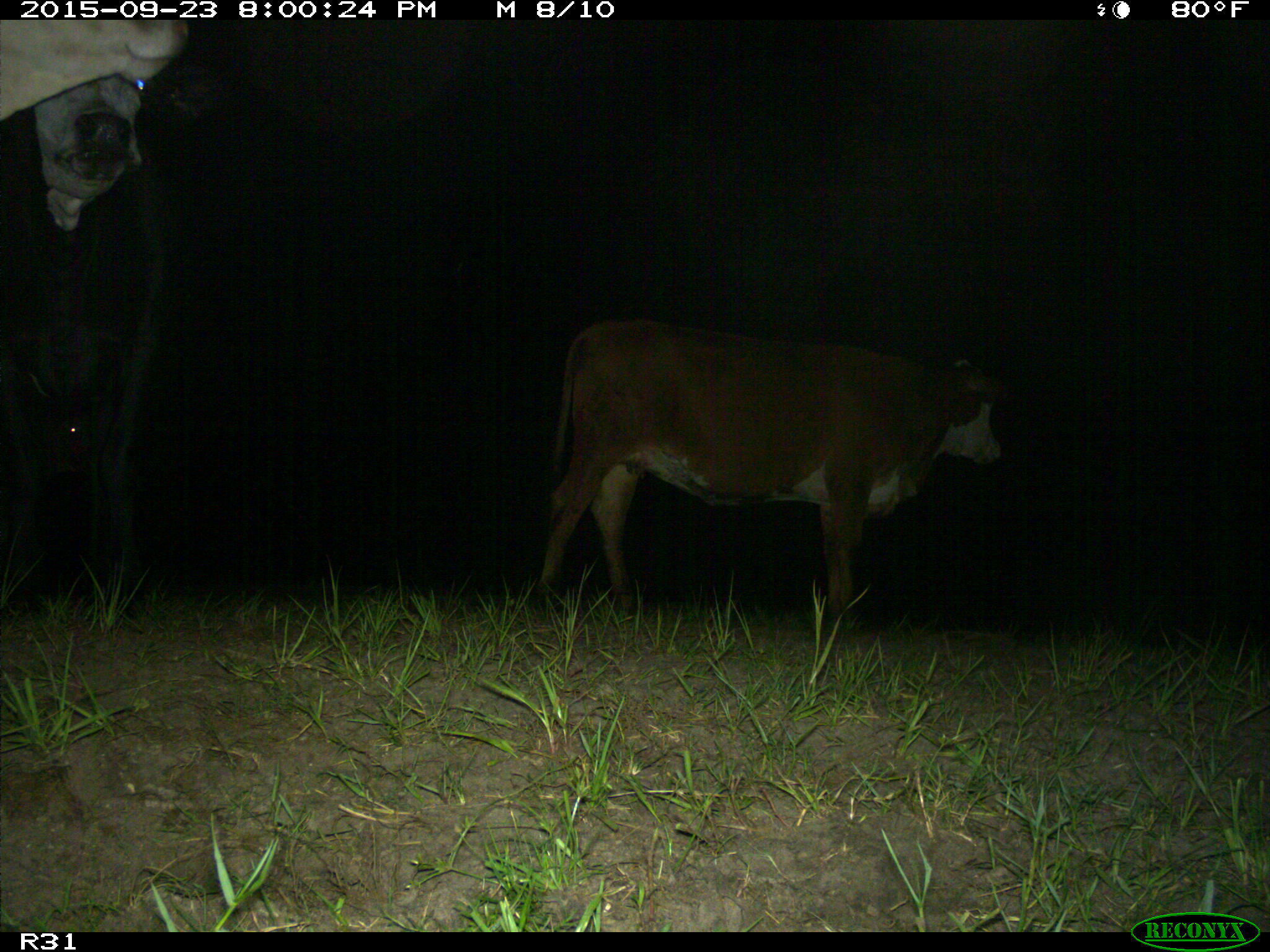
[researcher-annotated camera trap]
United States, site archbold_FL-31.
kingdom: Animalia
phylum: Chordata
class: Mammalia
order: Artiodactyla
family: Bovidae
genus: Bos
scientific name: Bos taurus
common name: domestic cow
Bos taurus (domestic cow).